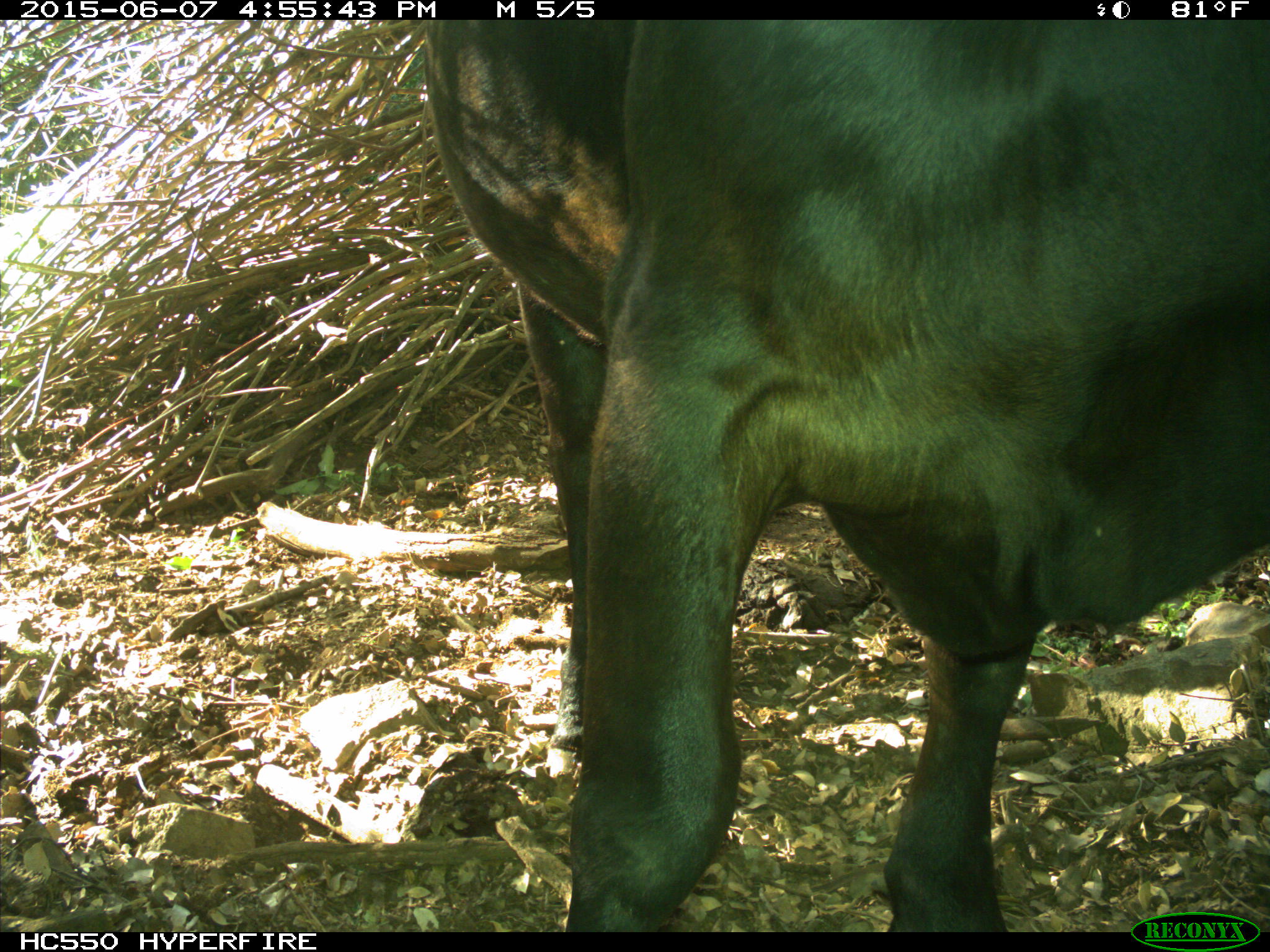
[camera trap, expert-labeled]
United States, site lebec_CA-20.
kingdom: Animalia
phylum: Chordata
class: Mammalia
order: Artiodactyla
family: Bovidae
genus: Bos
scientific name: Bos taurus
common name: domestic cow